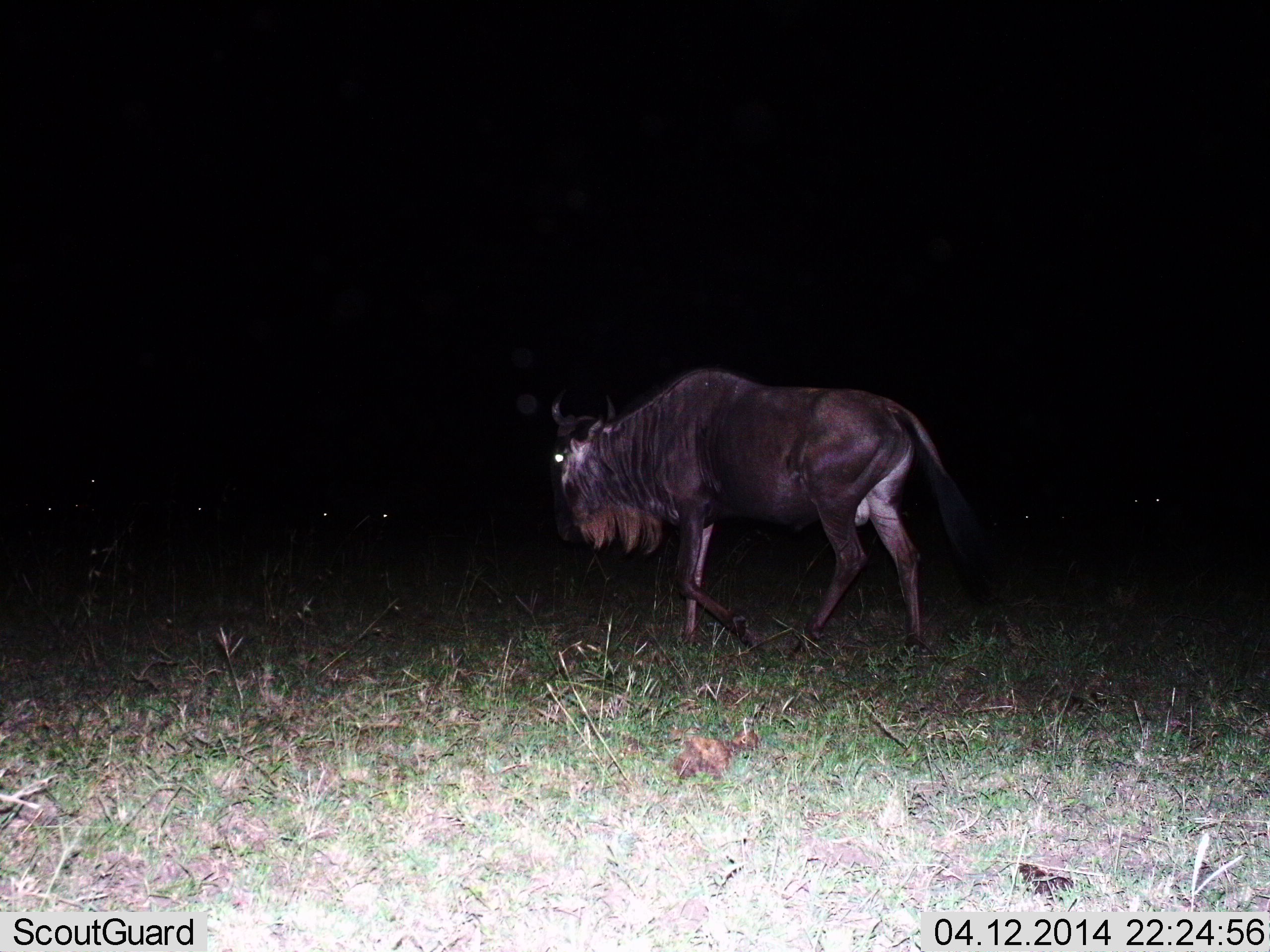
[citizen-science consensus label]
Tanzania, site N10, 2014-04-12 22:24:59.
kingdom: Animalia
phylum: Chordata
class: Mammalia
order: Artiodactyla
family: Bovidae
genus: Connochaetes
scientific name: Connochaetes taurinus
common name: blue wildebeest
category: wildebeest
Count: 1.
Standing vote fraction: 40%.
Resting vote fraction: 10%.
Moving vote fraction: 60%.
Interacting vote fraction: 0%.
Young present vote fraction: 0%.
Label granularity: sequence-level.